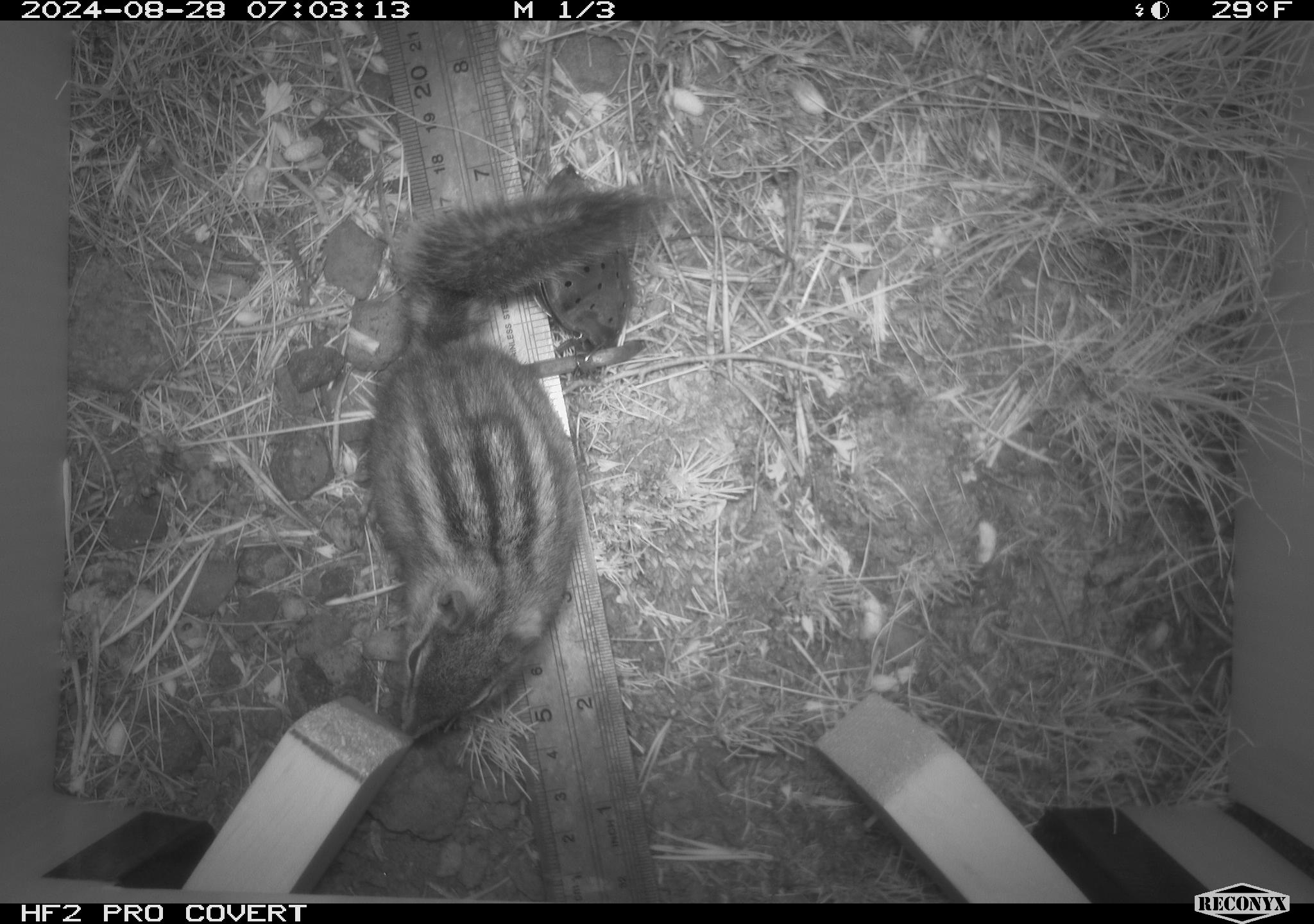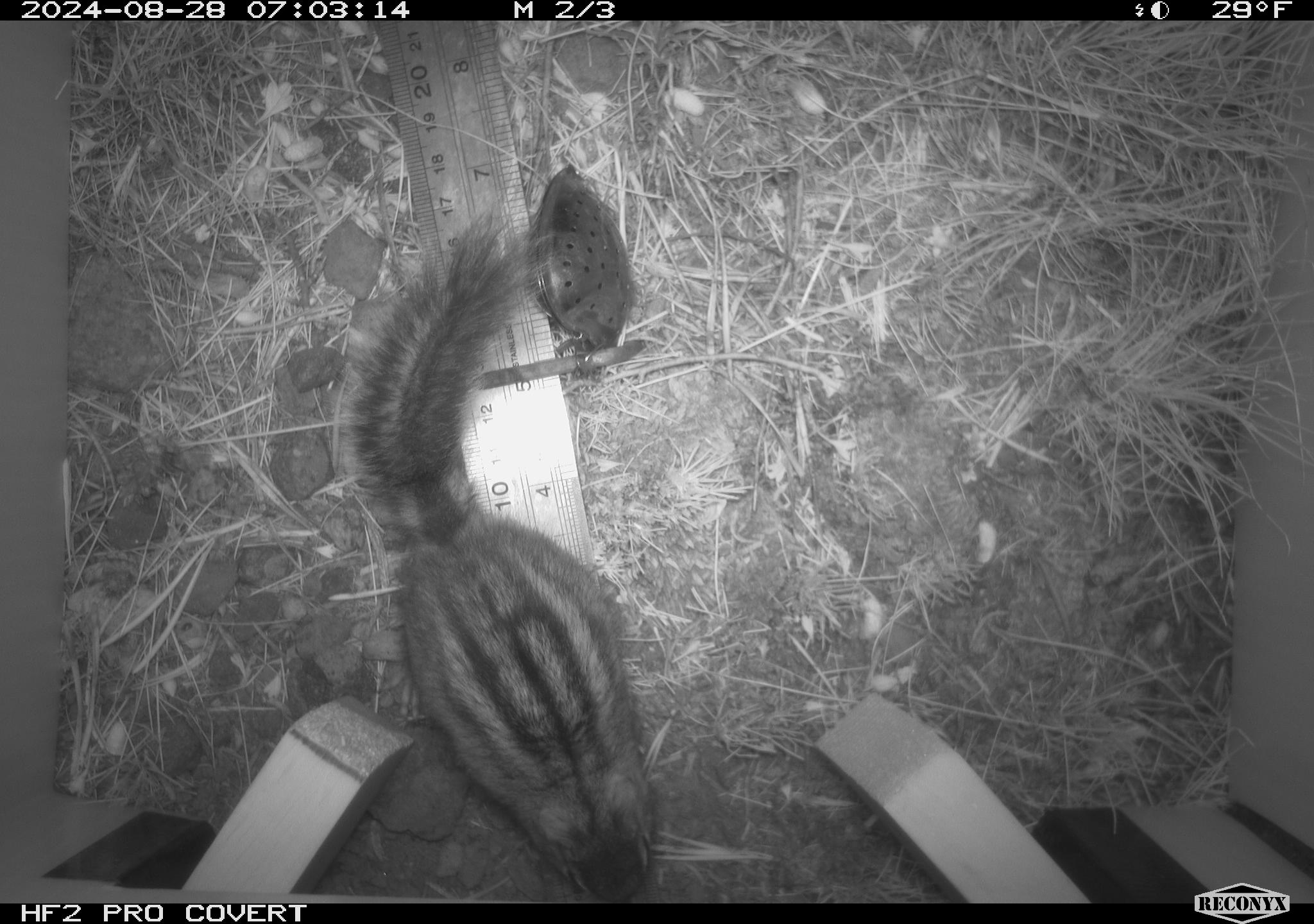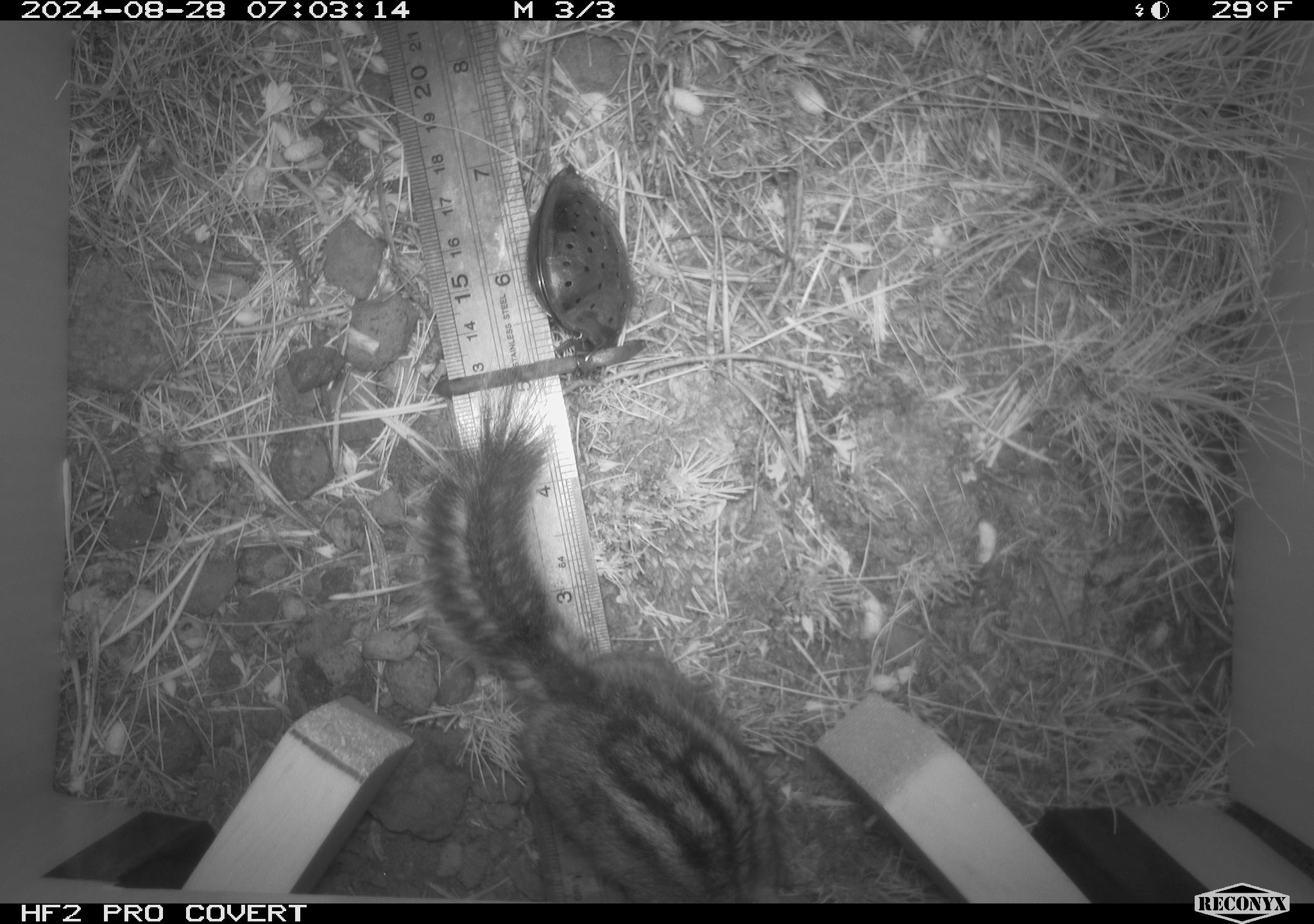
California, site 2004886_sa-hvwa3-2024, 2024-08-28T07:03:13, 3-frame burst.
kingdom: Animalia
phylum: Chordata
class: Mammalia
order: Rodentia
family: Sciuridae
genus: Neotamias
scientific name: Neotamias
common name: western chipmunks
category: neotamias species